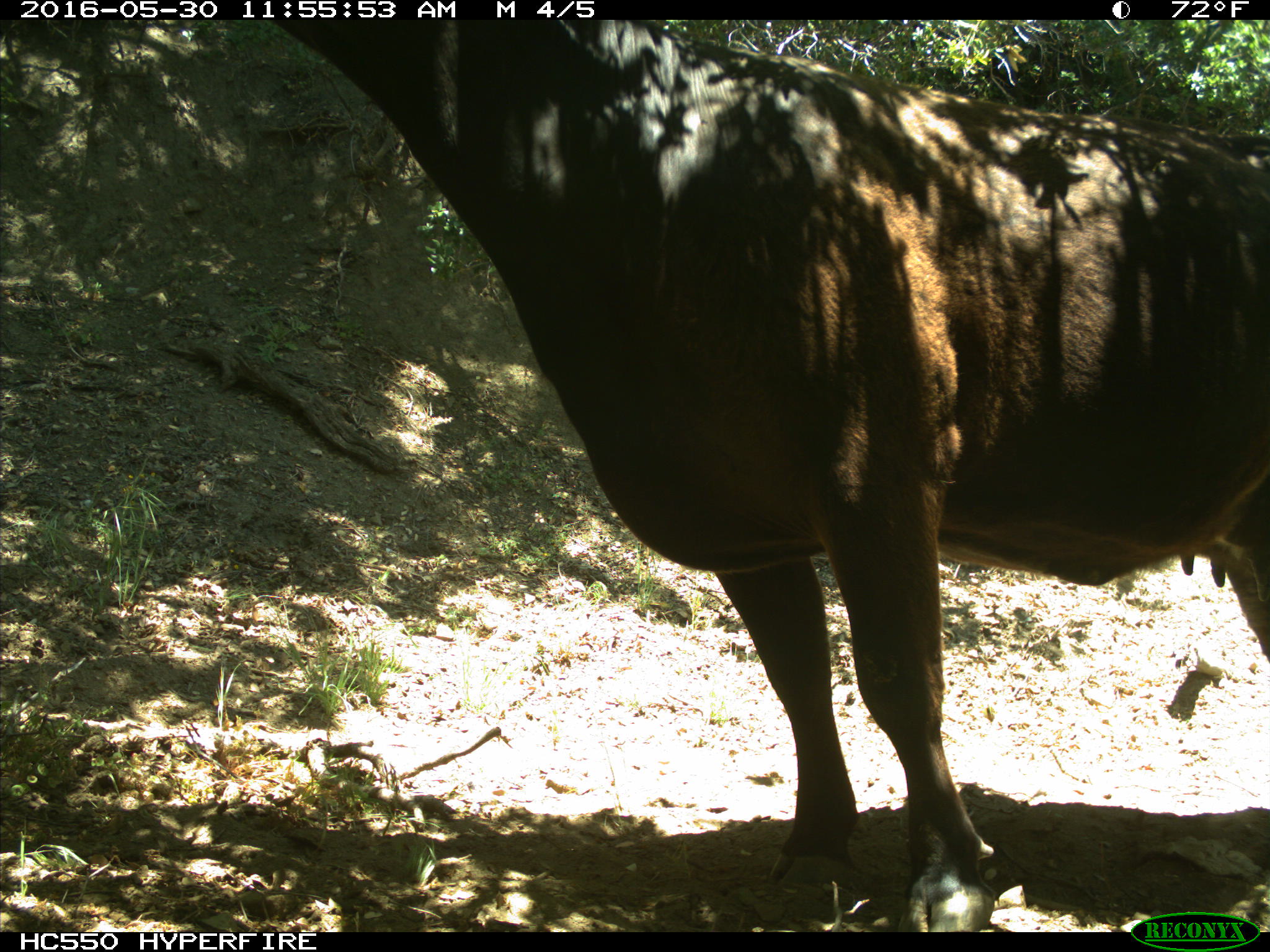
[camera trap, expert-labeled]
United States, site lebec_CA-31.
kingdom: Animalia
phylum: Chordata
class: Mammalia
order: Artiodactyla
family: Bovidae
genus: Bos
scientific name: Bos taurus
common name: domestic cow